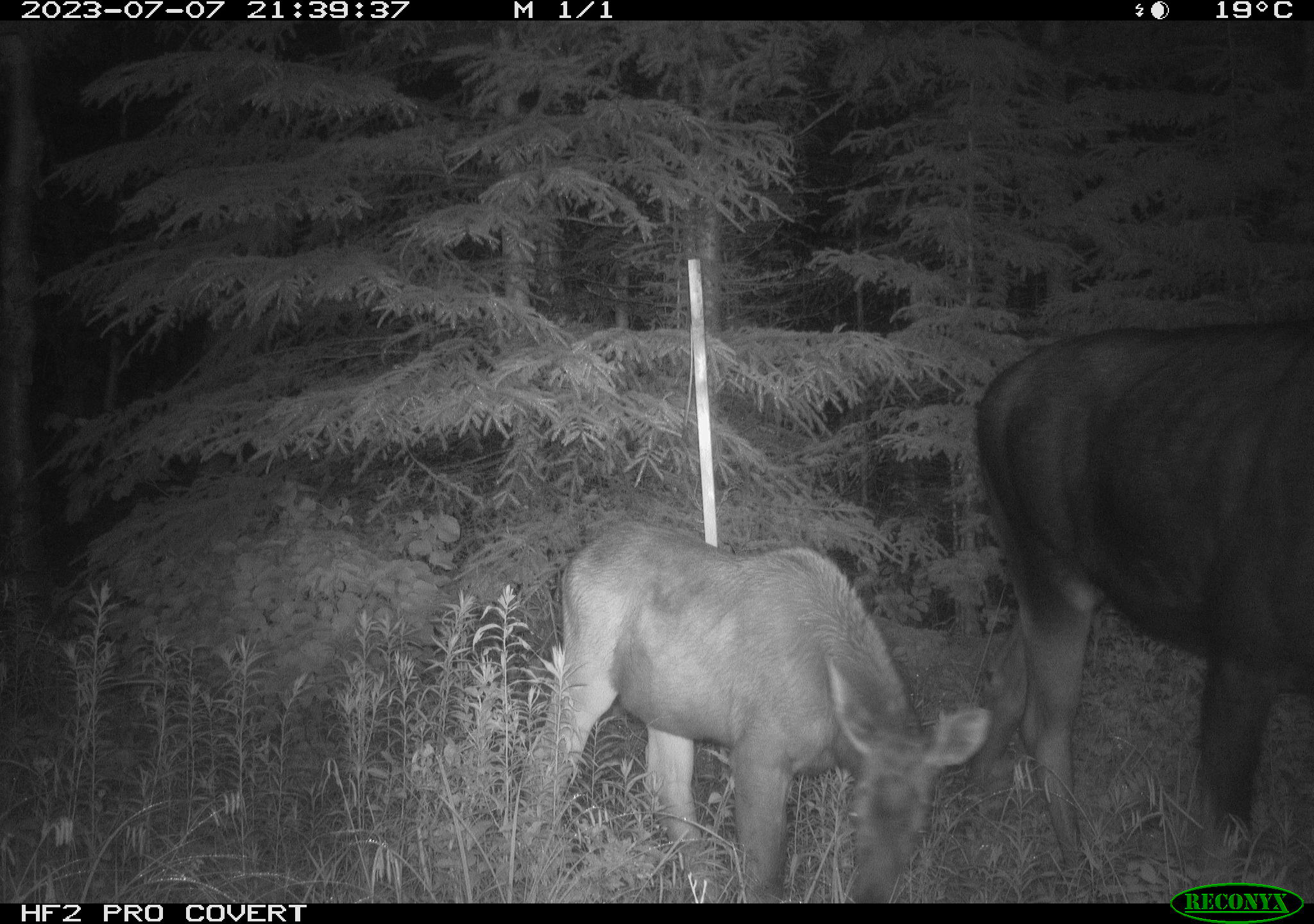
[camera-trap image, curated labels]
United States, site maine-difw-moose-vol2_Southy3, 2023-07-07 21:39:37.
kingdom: Animalia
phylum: Chordata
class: Mammalia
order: Artiodactyla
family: Cervidae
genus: Alces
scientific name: Alces alces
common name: moose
Moose (Alces alces).